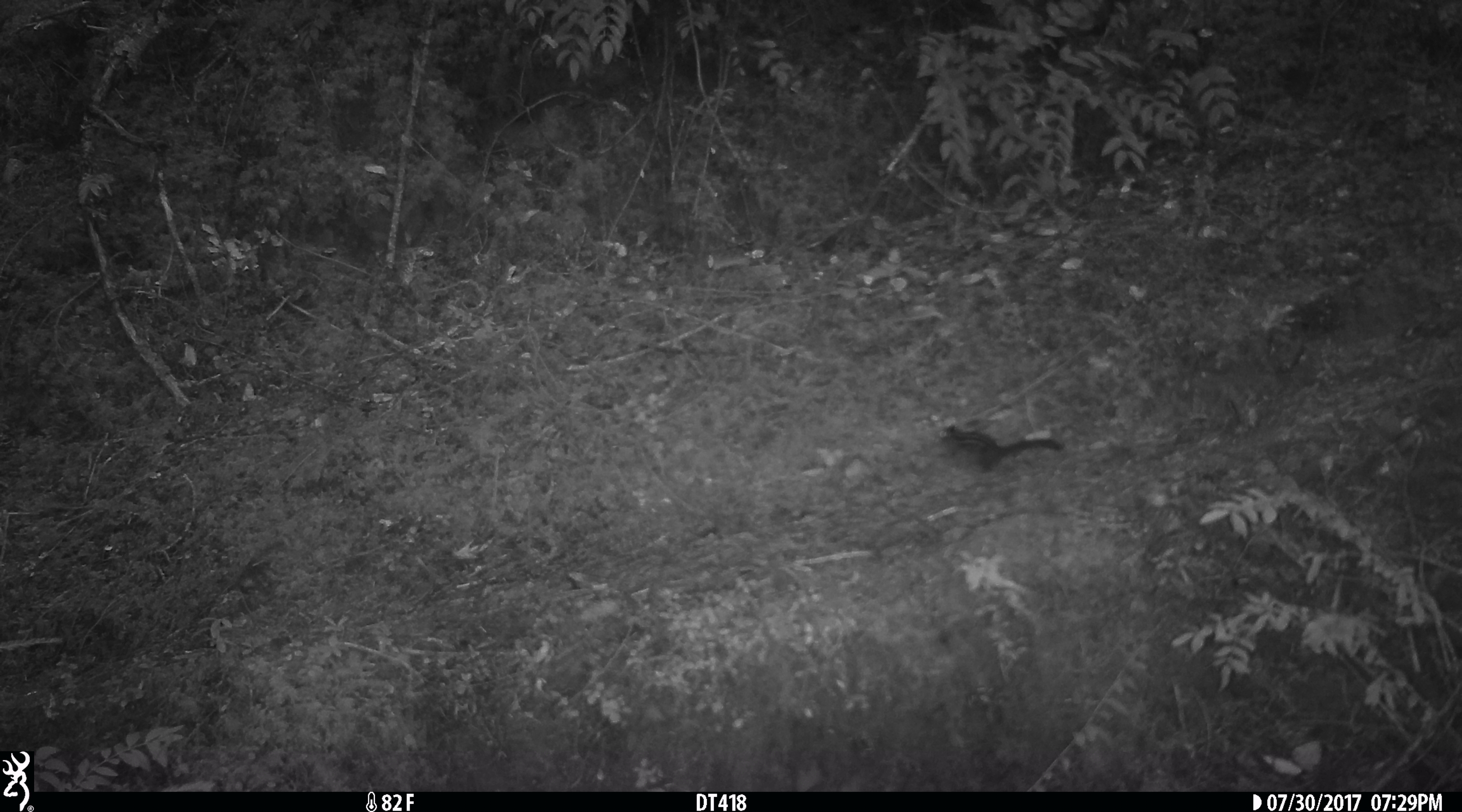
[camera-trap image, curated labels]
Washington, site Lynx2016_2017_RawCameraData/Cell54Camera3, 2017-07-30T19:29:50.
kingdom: Animalia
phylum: Chordata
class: Mammalia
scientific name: Mammalia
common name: small mammal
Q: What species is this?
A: Small mammal (Mammalia).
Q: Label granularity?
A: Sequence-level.